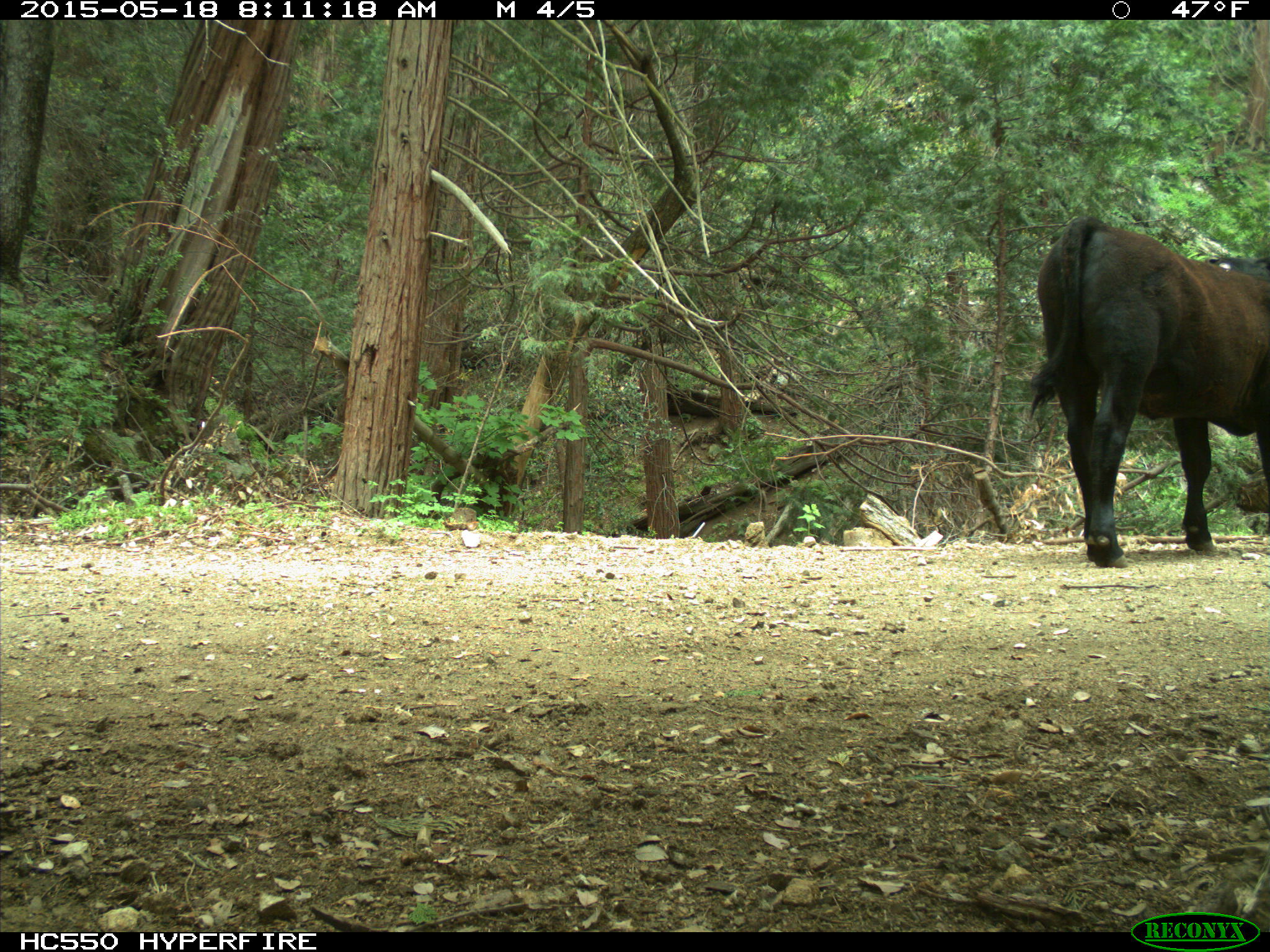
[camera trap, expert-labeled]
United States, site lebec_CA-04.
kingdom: Animalia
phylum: Chordata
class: Mammalia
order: Artiodactyla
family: Bovidae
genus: Bos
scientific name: Bos taurus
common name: domestic cow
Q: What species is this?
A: Bos taurus (domestic cow).